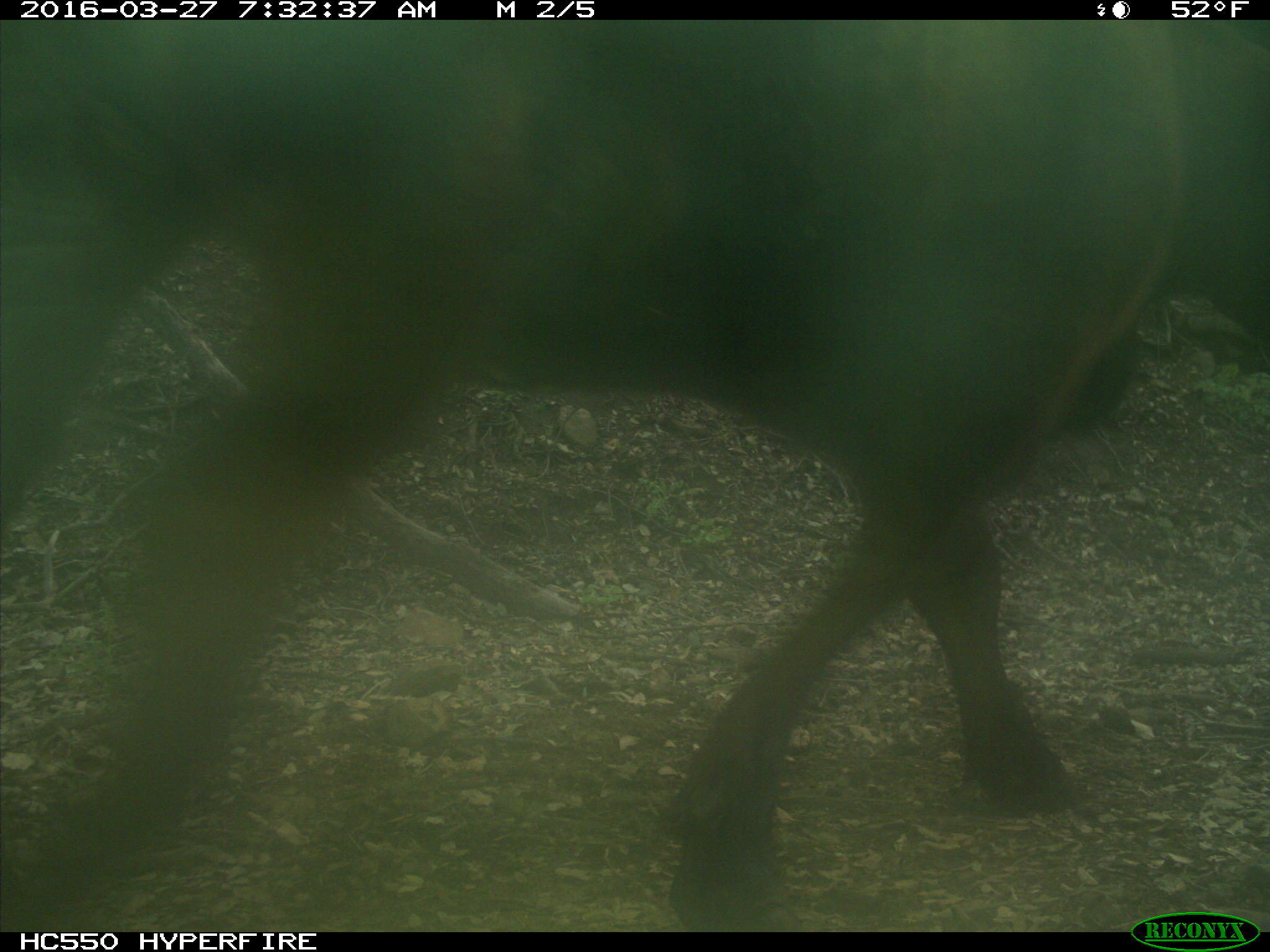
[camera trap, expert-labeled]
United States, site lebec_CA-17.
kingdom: Animalia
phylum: Chordata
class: Mammalia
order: Artiodactyla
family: Bovidae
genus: Bos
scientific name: Bos taurus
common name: domestic cow